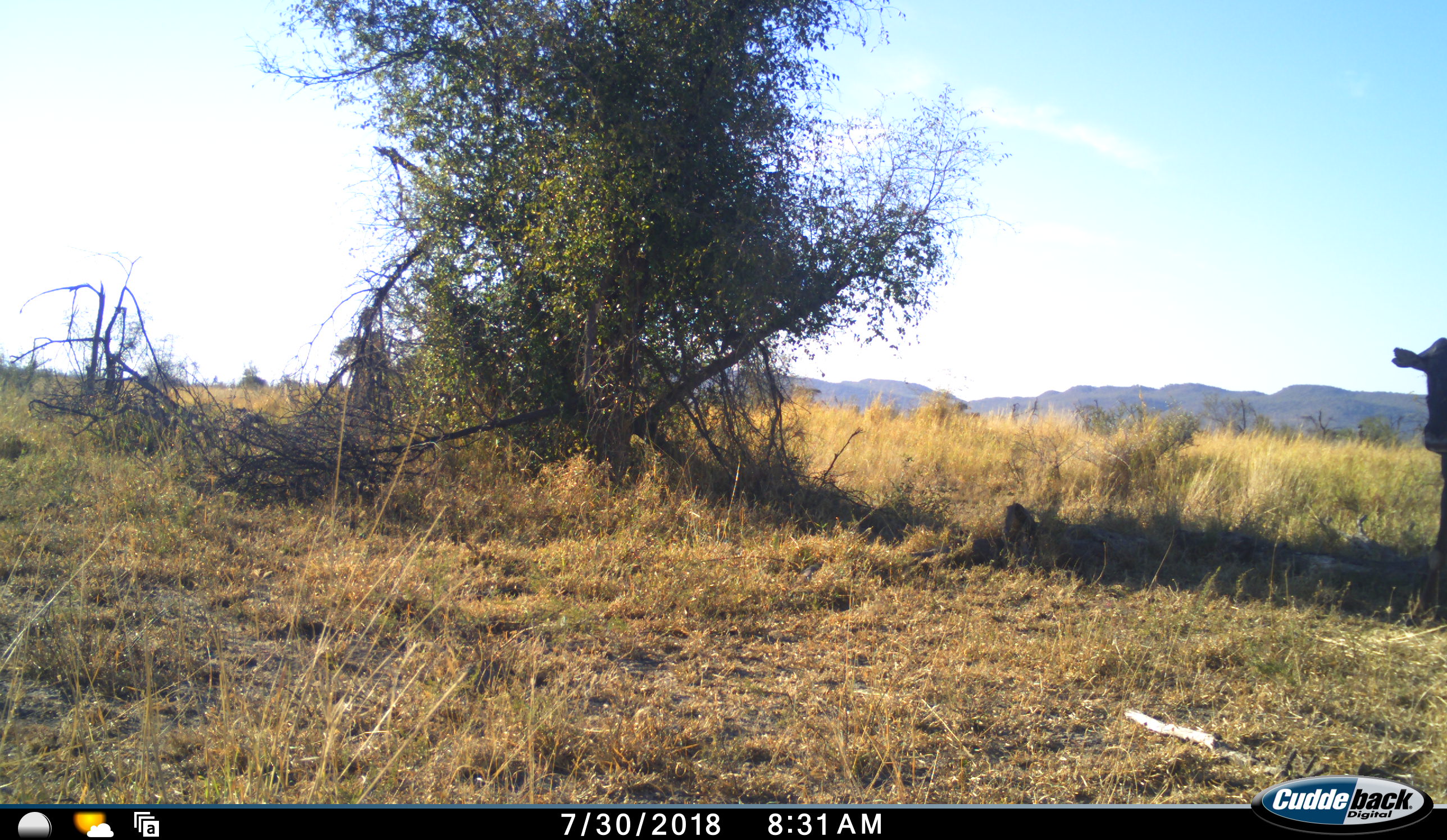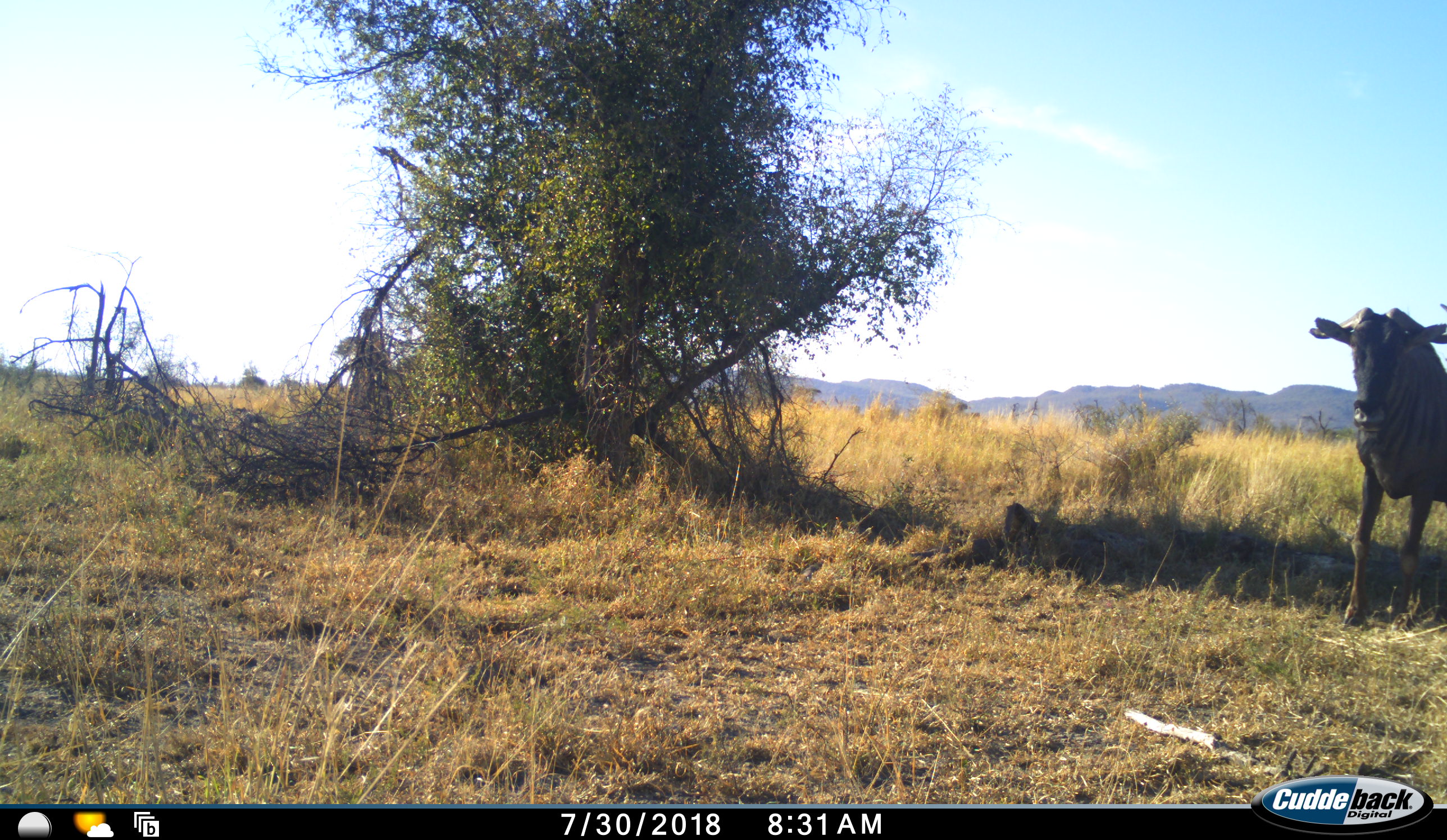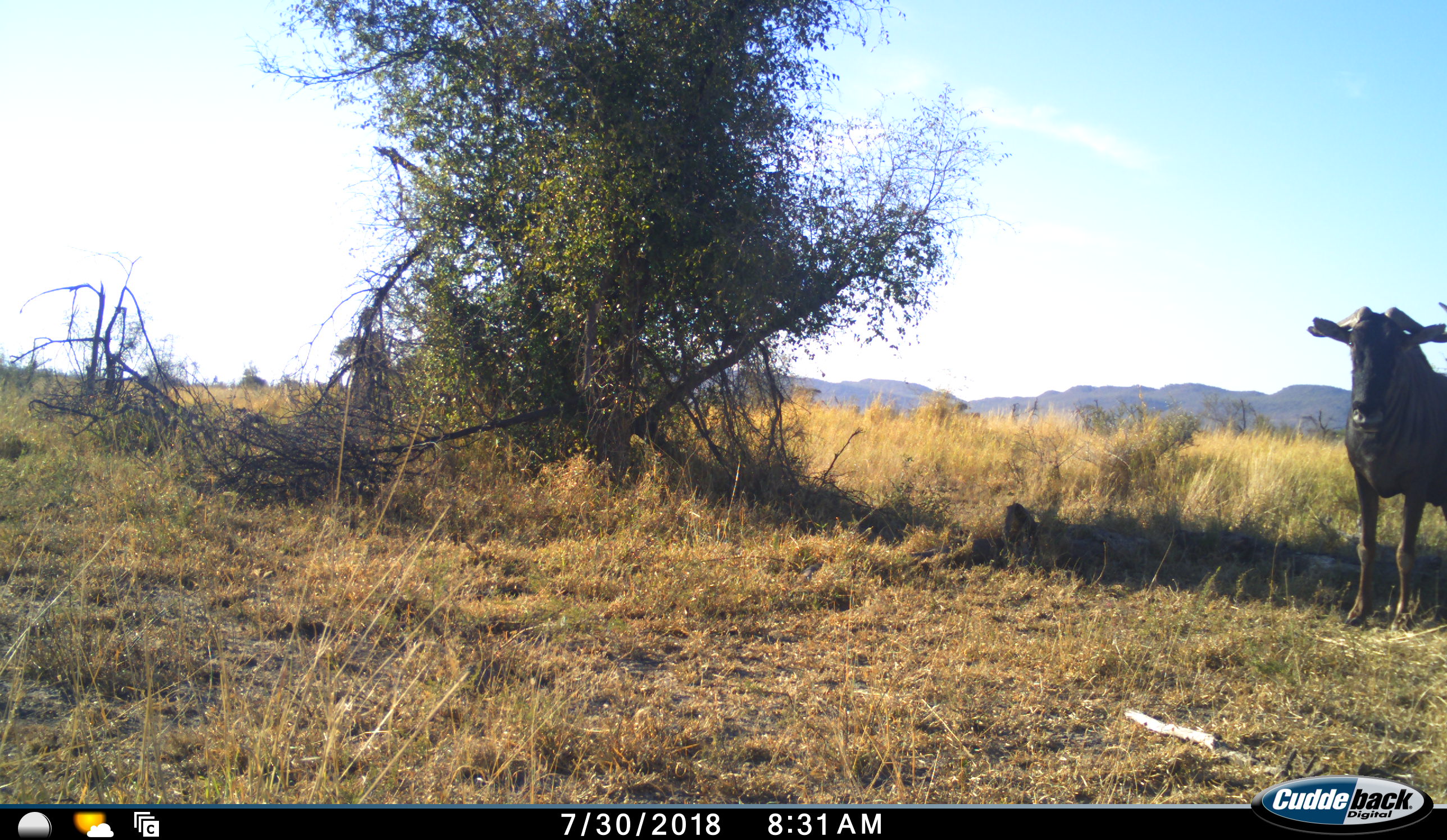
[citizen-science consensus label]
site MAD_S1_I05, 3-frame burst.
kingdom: Animalia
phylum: Chordata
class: Mammalia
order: Artiodactyla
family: Bovidae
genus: Connochaetes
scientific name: Connochaetes taurinus taurinus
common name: blue wildebeest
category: wildebeestblue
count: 1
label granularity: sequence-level